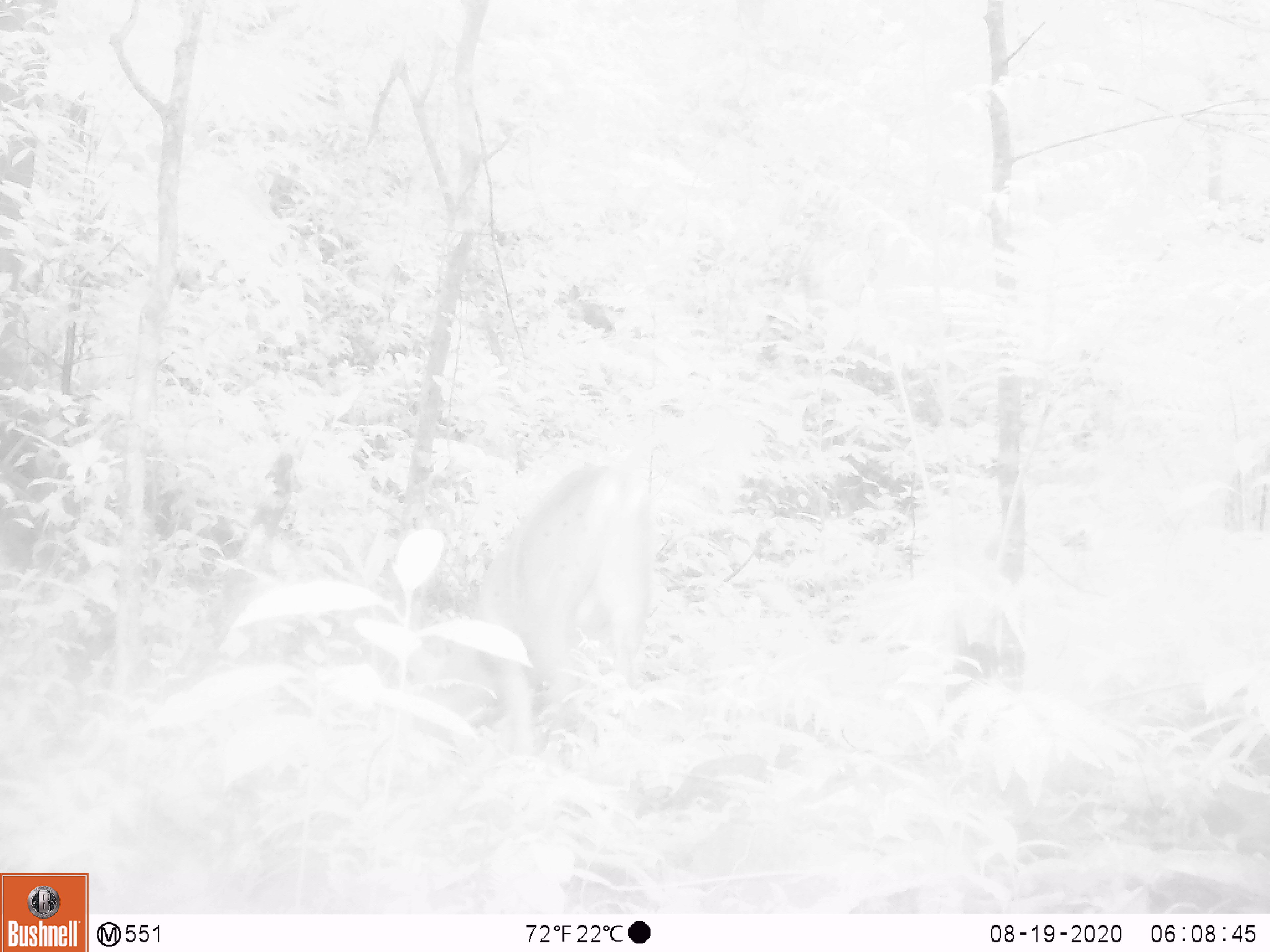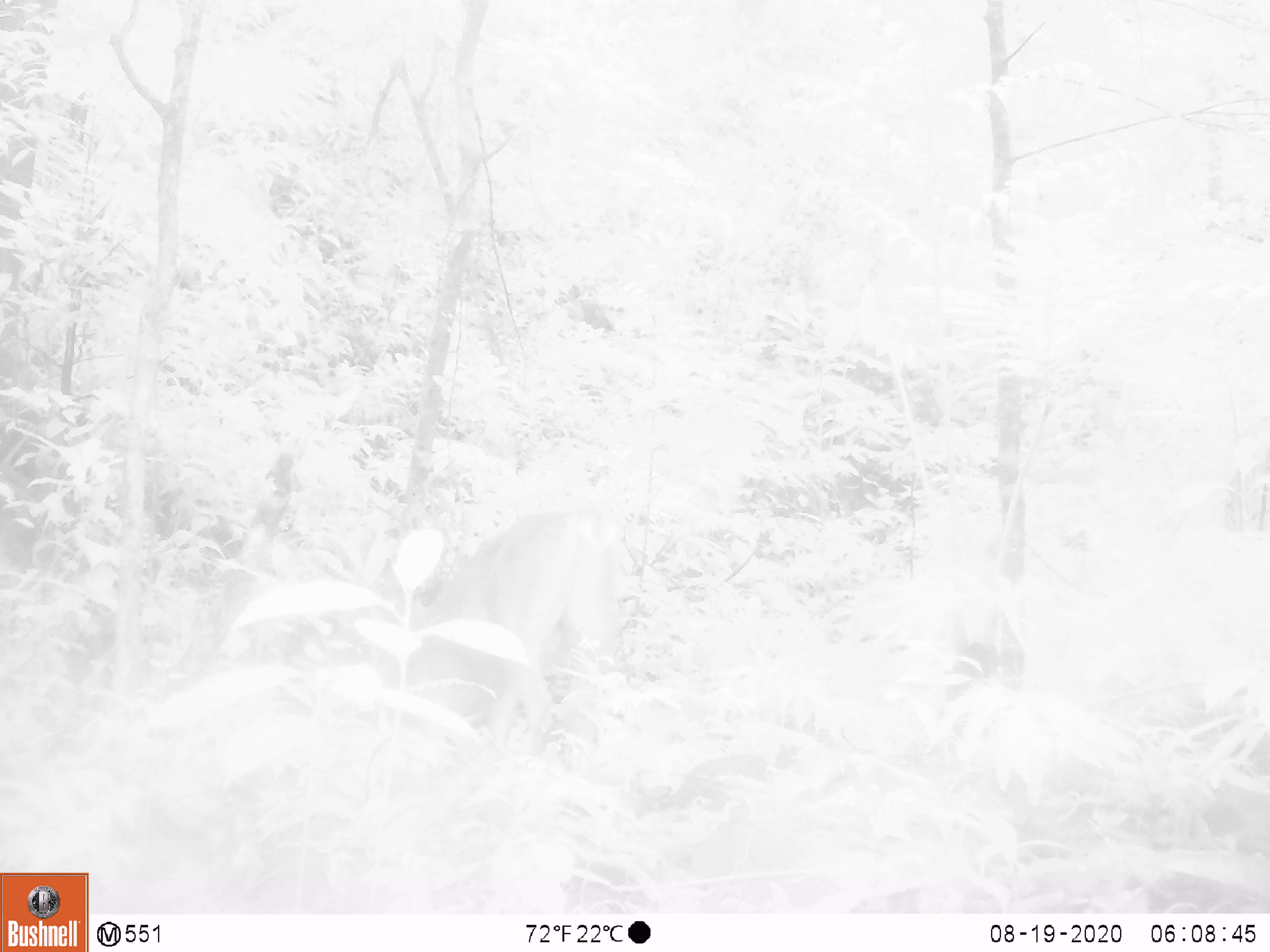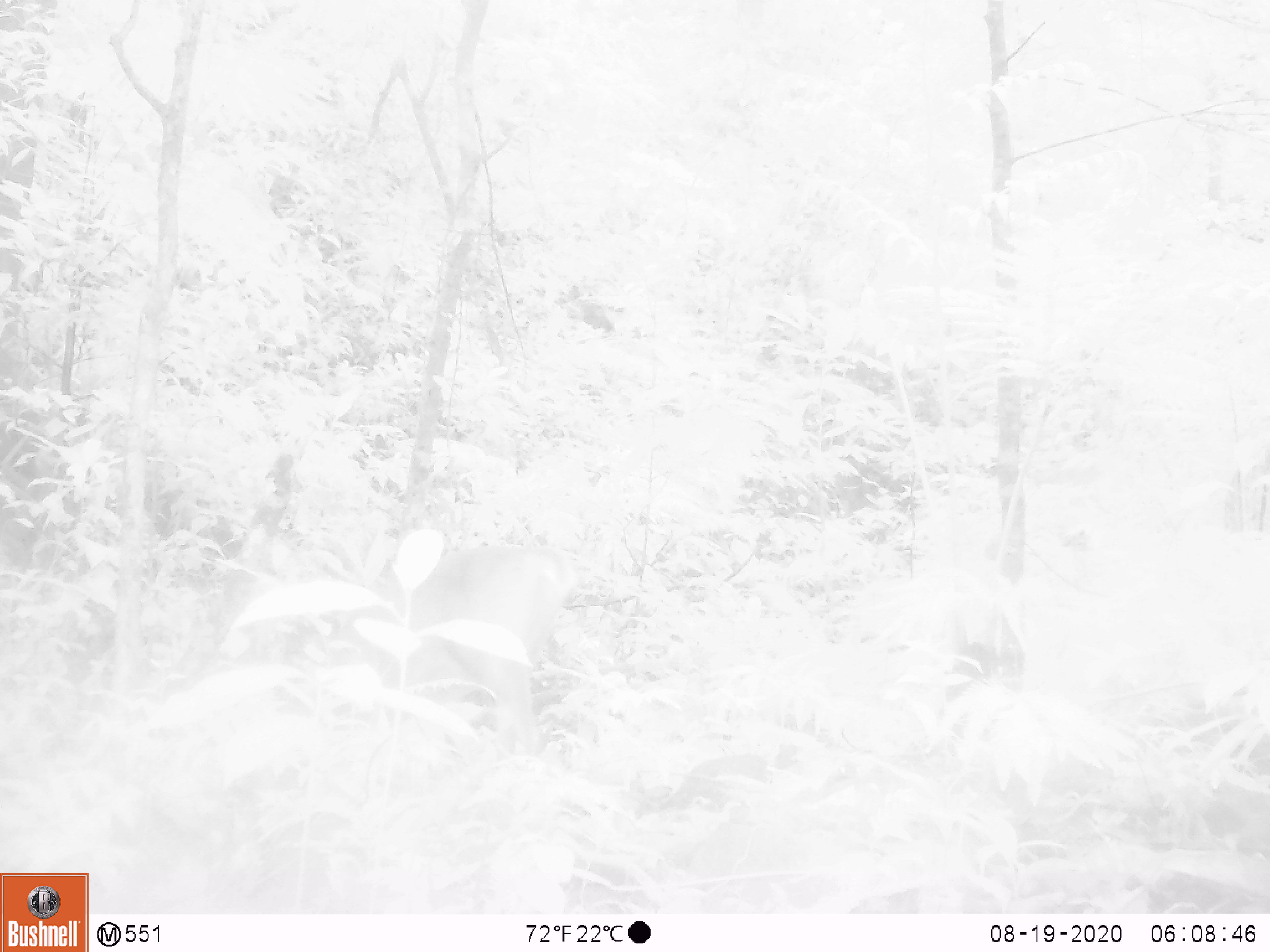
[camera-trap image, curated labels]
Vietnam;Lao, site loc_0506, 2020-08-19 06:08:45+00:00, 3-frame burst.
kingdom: Animalia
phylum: Chordata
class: Mammalia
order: Artiodactyla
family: Cervidae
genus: Muntiacus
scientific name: Muntiacus vuquangensis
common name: large-antlered muntjac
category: large antlered muntjac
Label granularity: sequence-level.